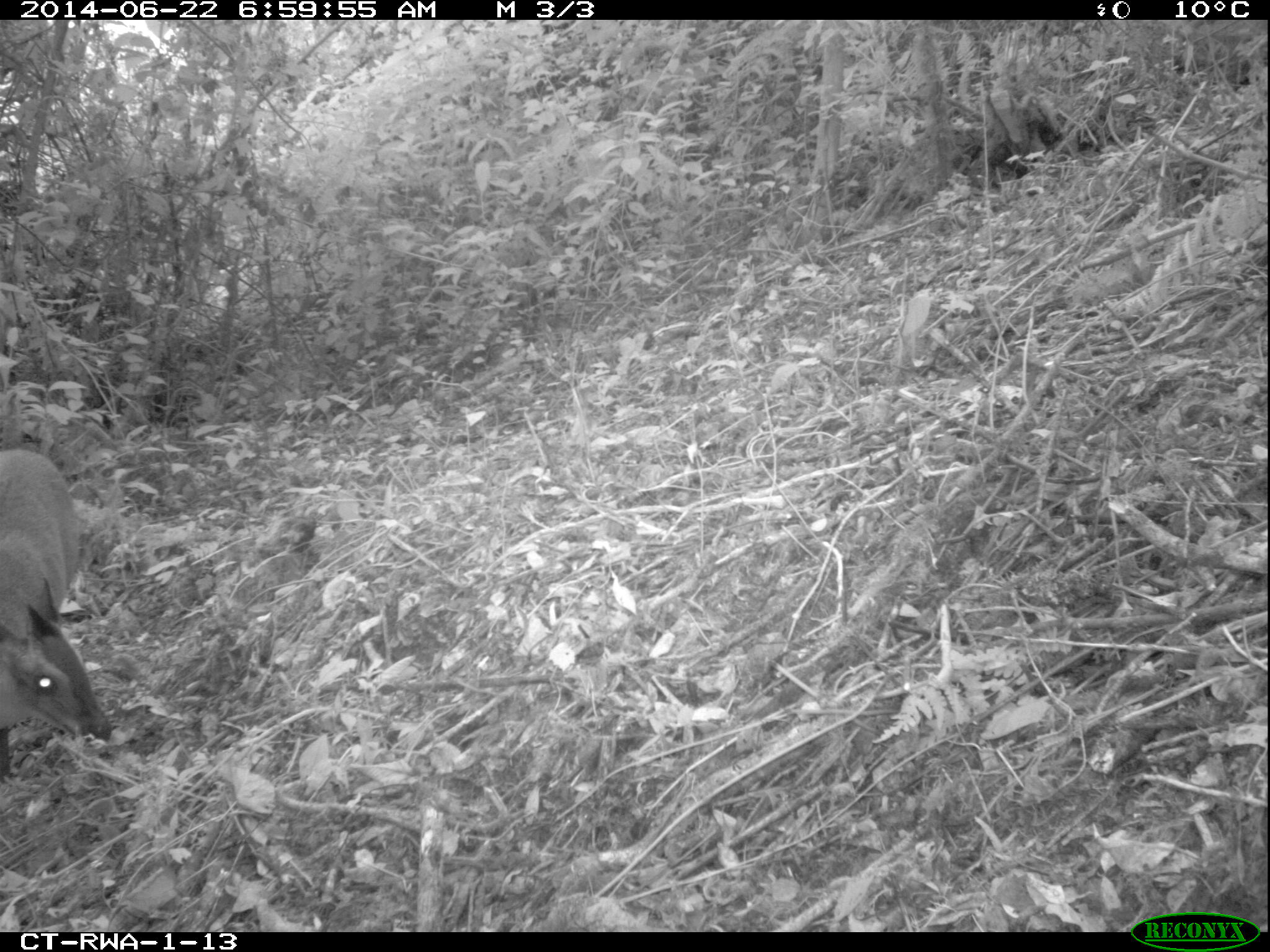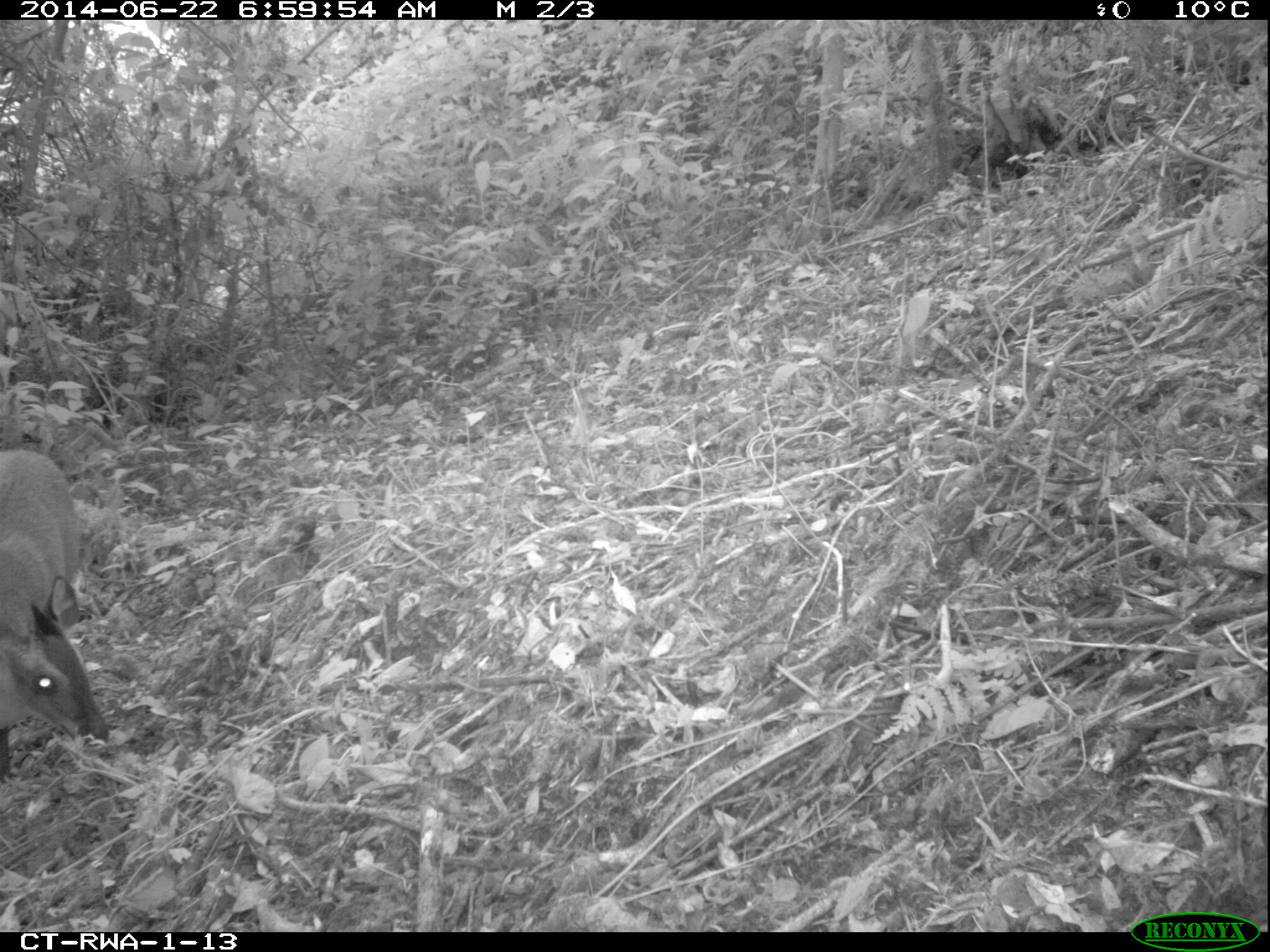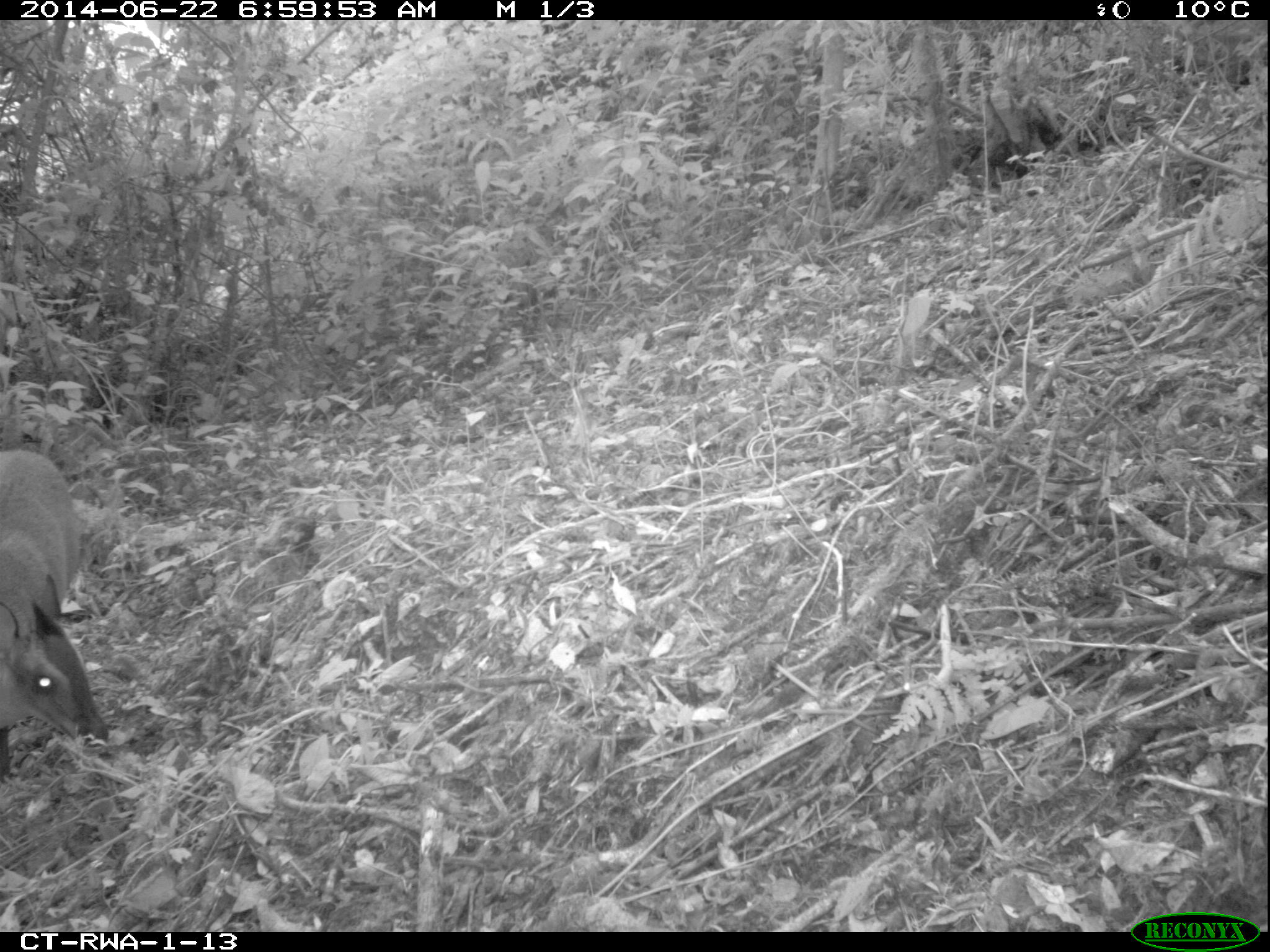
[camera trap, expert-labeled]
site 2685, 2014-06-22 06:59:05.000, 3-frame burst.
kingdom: Animalia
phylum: Chordata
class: Mammalia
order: Artiodactyla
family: Bovidae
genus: Cephalophus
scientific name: Cephalophus nigrifrons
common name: black-fronted duiker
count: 1